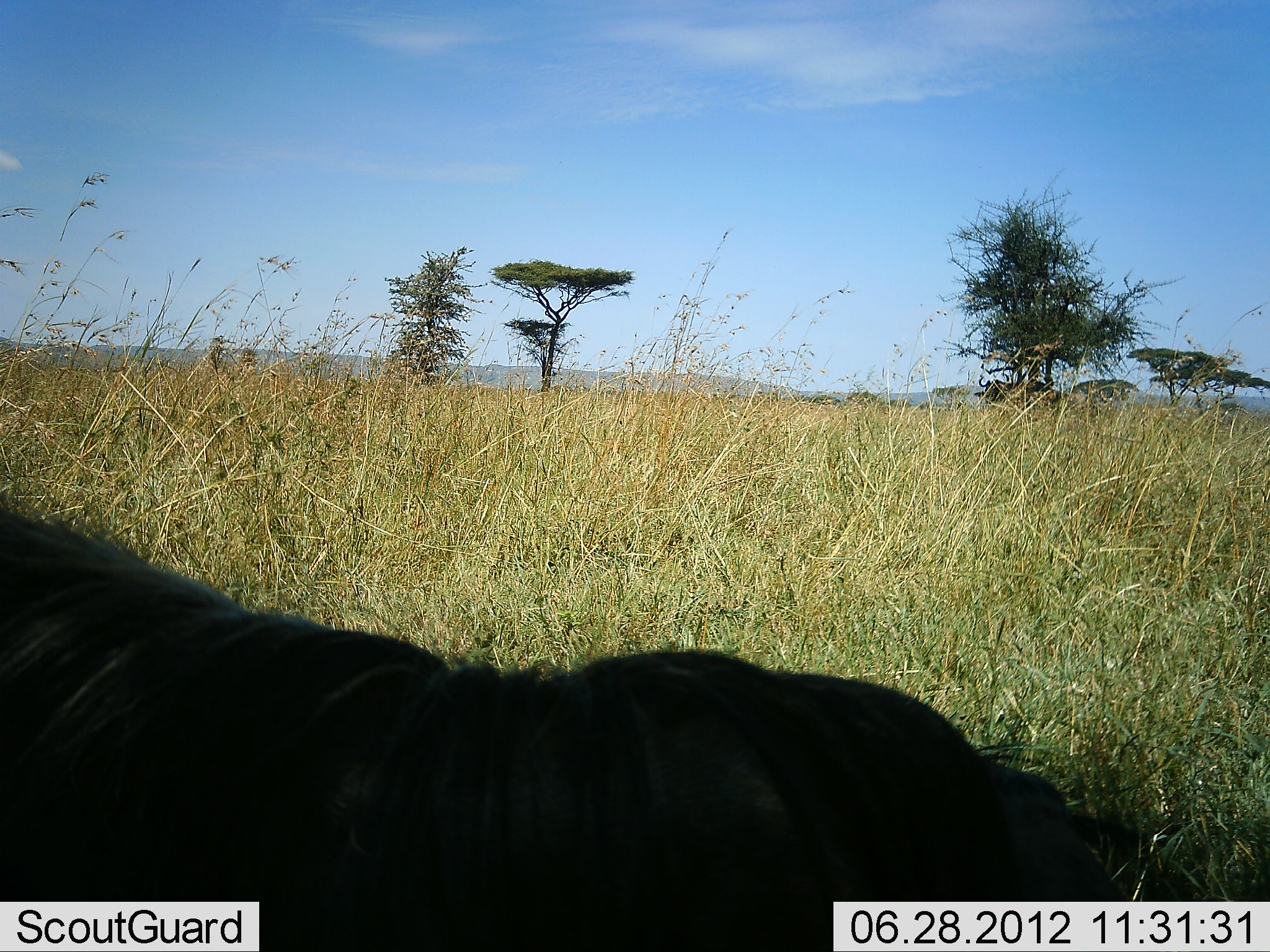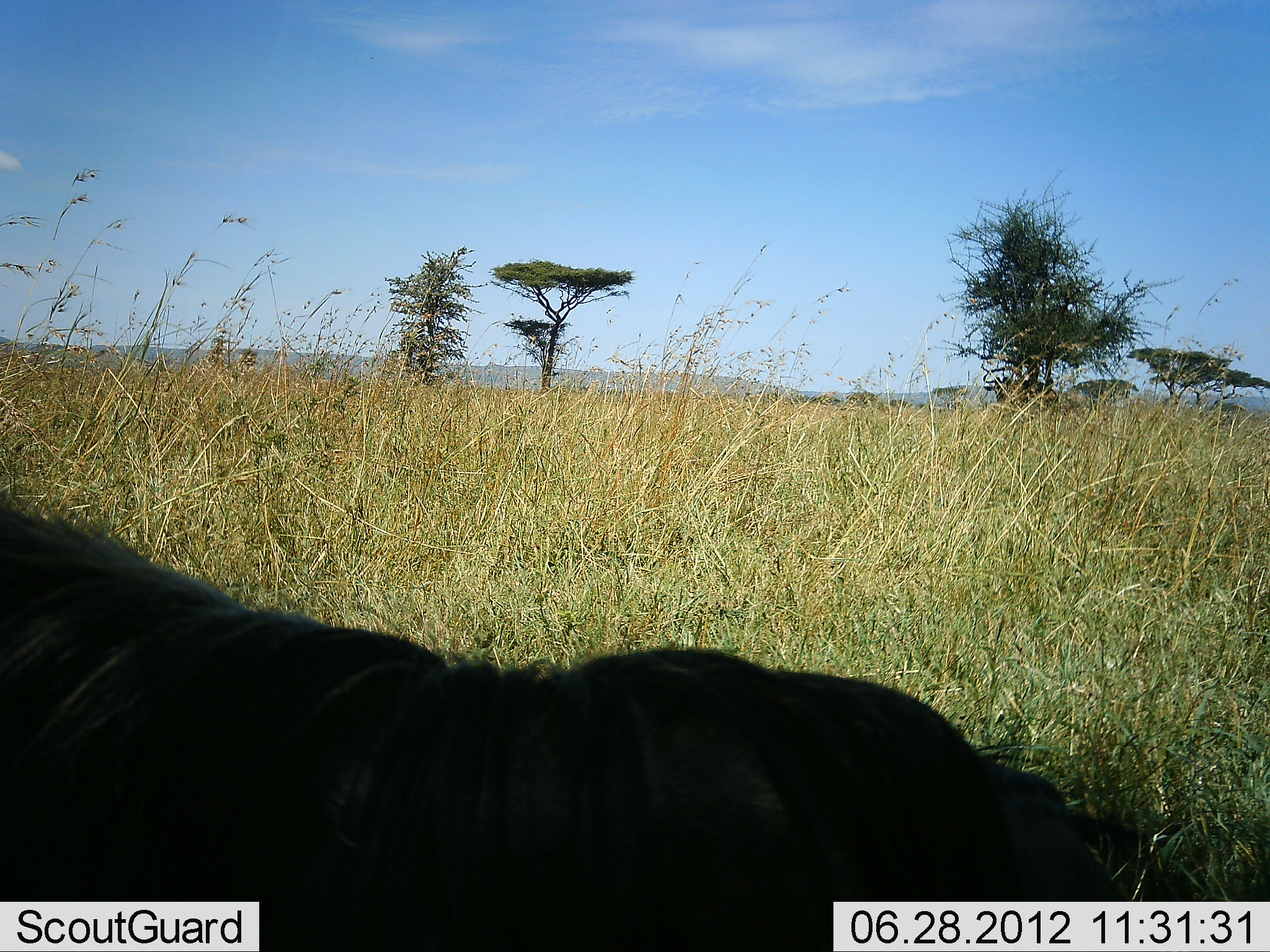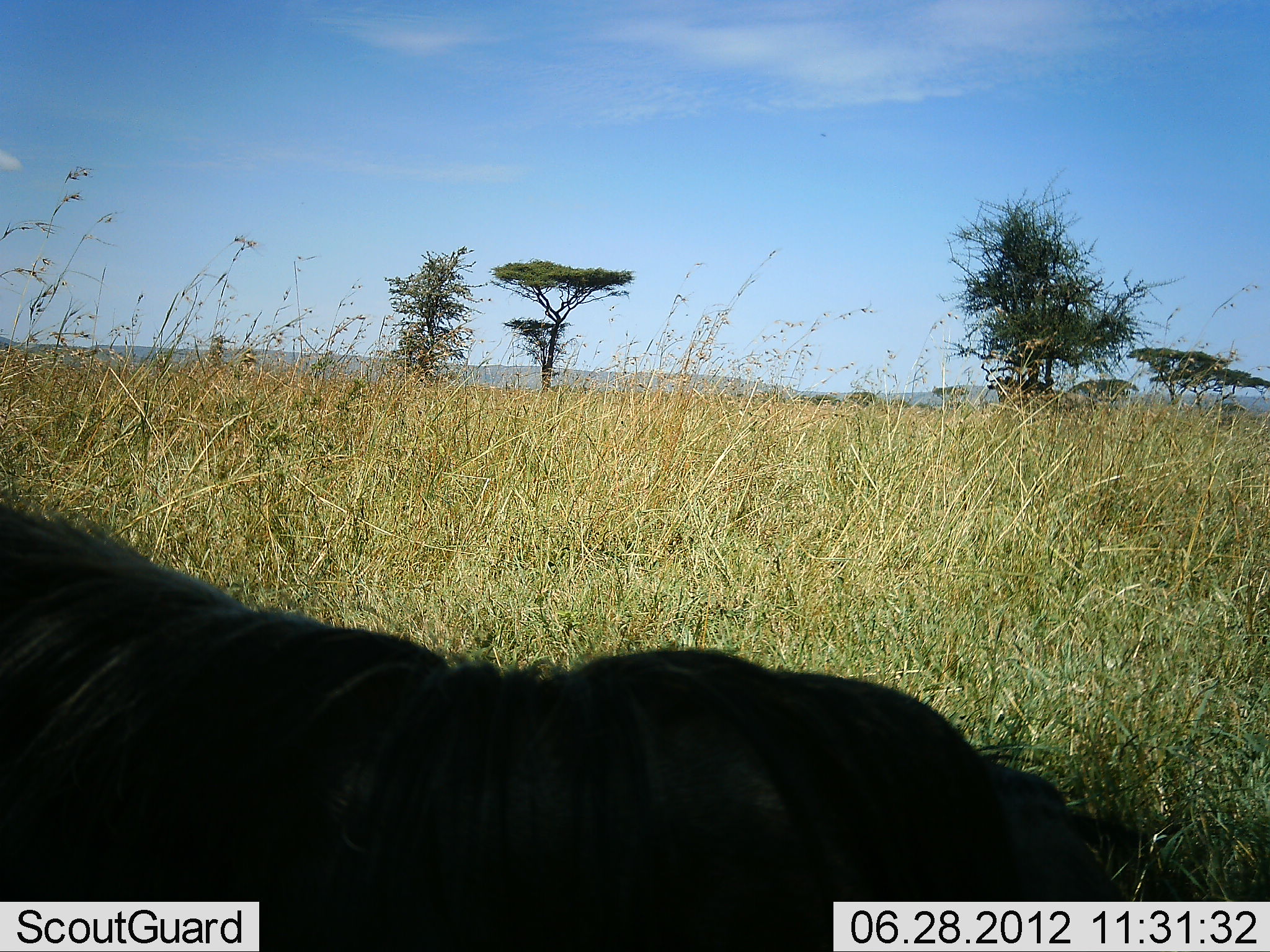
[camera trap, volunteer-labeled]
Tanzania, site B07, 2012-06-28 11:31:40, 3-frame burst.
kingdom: Animalia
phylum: Chordata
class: Mammalia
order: Artiodactyla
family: Bovidae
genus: Connochaetes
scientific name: Connochaetes taurinus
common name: blue wildebeest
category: wildebeest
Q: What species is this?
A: Wildebeest (blue wildebeest) (Connochaetes taurinus).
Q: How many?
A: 1.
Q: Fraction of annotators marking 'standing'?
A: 20%.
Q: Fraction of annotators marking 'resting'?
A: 90%.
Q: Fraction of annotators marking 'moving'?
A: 0%.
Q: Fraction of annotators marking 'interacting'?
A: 0%.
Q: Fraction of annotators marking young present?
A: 0%.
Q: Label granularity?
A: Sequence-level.